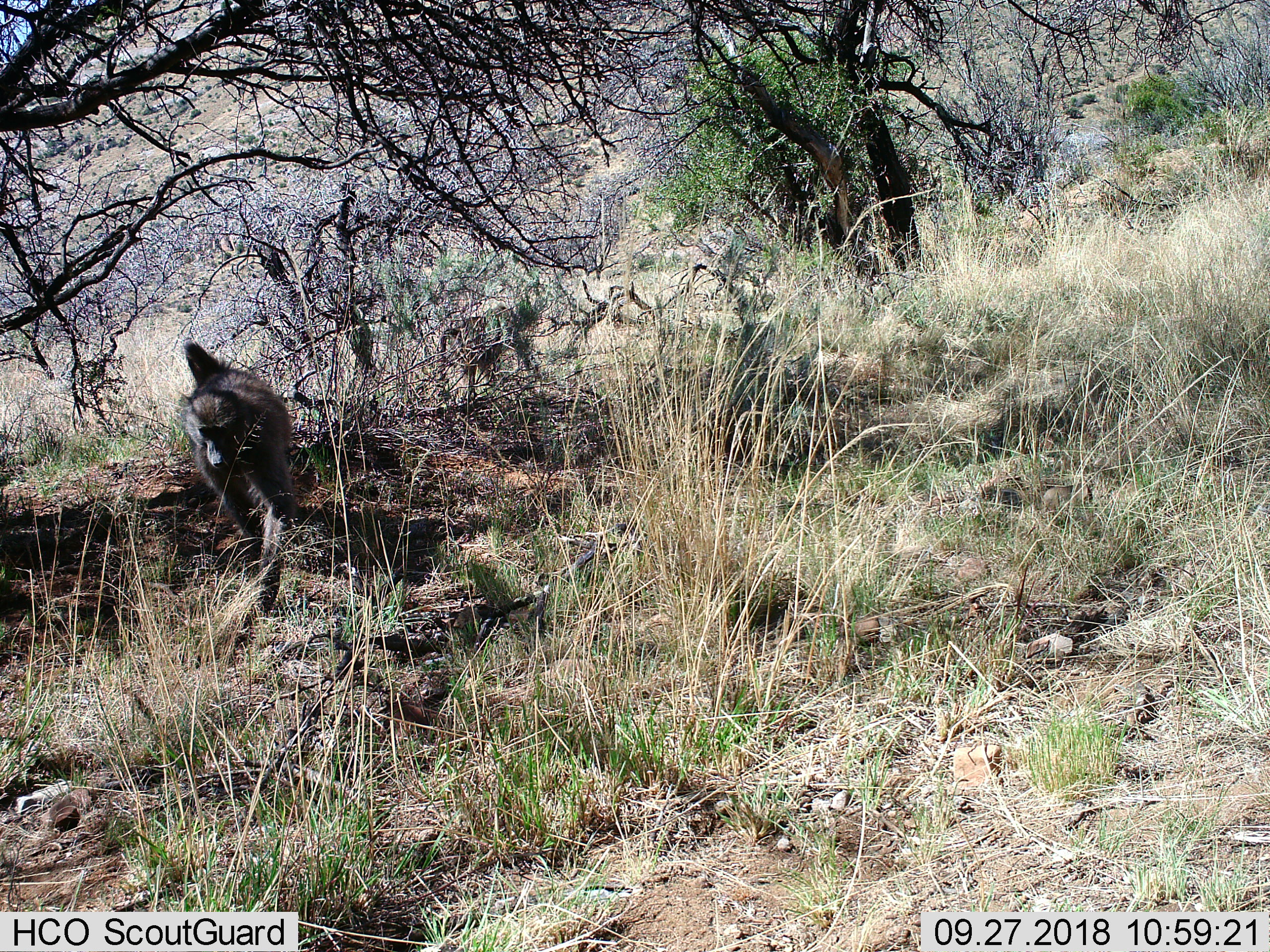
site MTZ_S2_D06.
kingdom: Animalia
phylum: Chordata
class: Mammalia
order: Primates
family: Cercopithecidae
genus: Papio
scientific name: Papio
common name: baboon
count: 1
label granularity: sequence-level